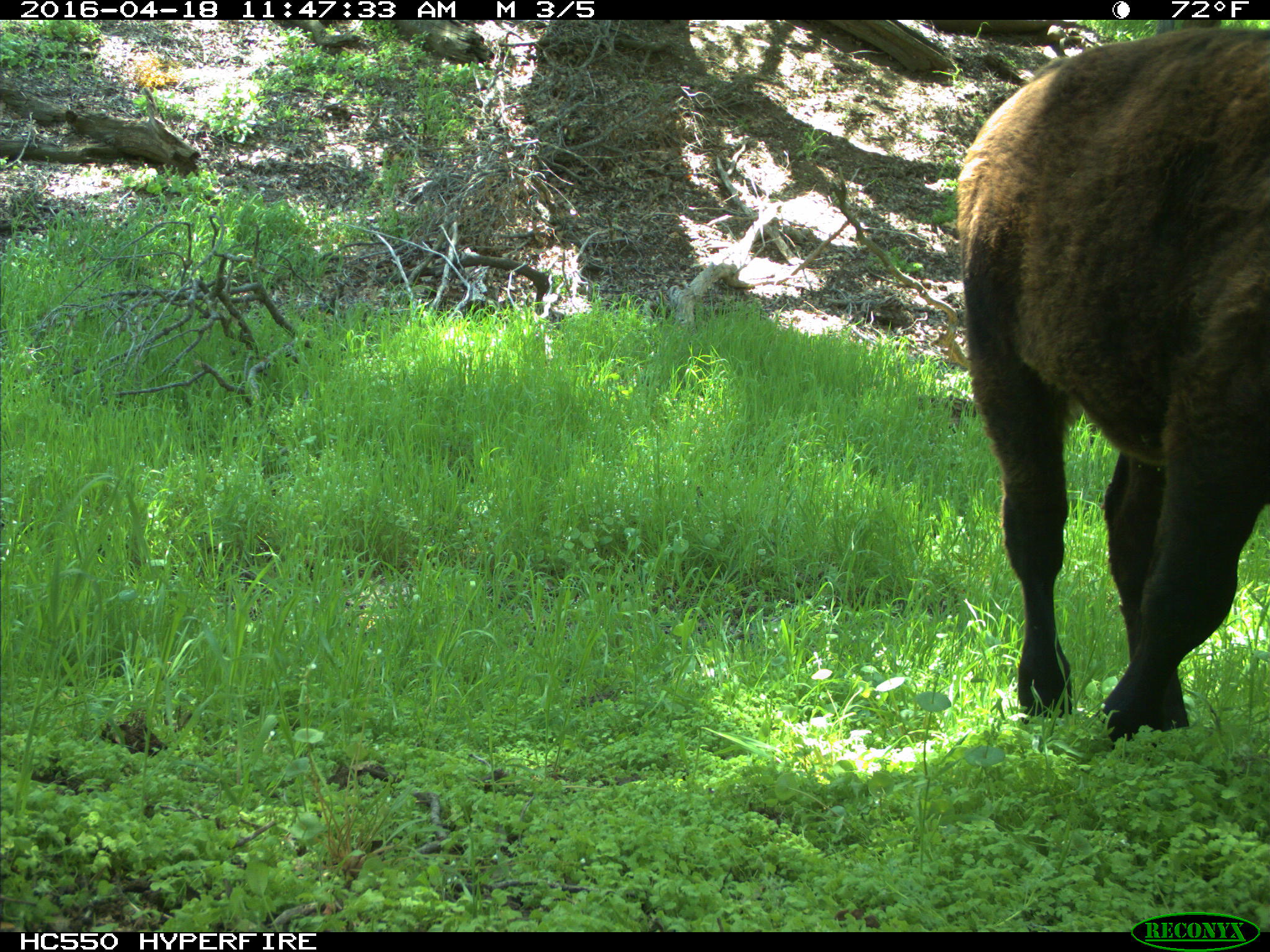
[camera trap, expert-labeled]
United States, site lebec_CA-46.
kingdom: Animalia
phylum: Chordata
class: Mammalia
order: Artiodactyla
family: Bovidae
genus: Bos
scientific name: Bos taurus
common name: domestic cow